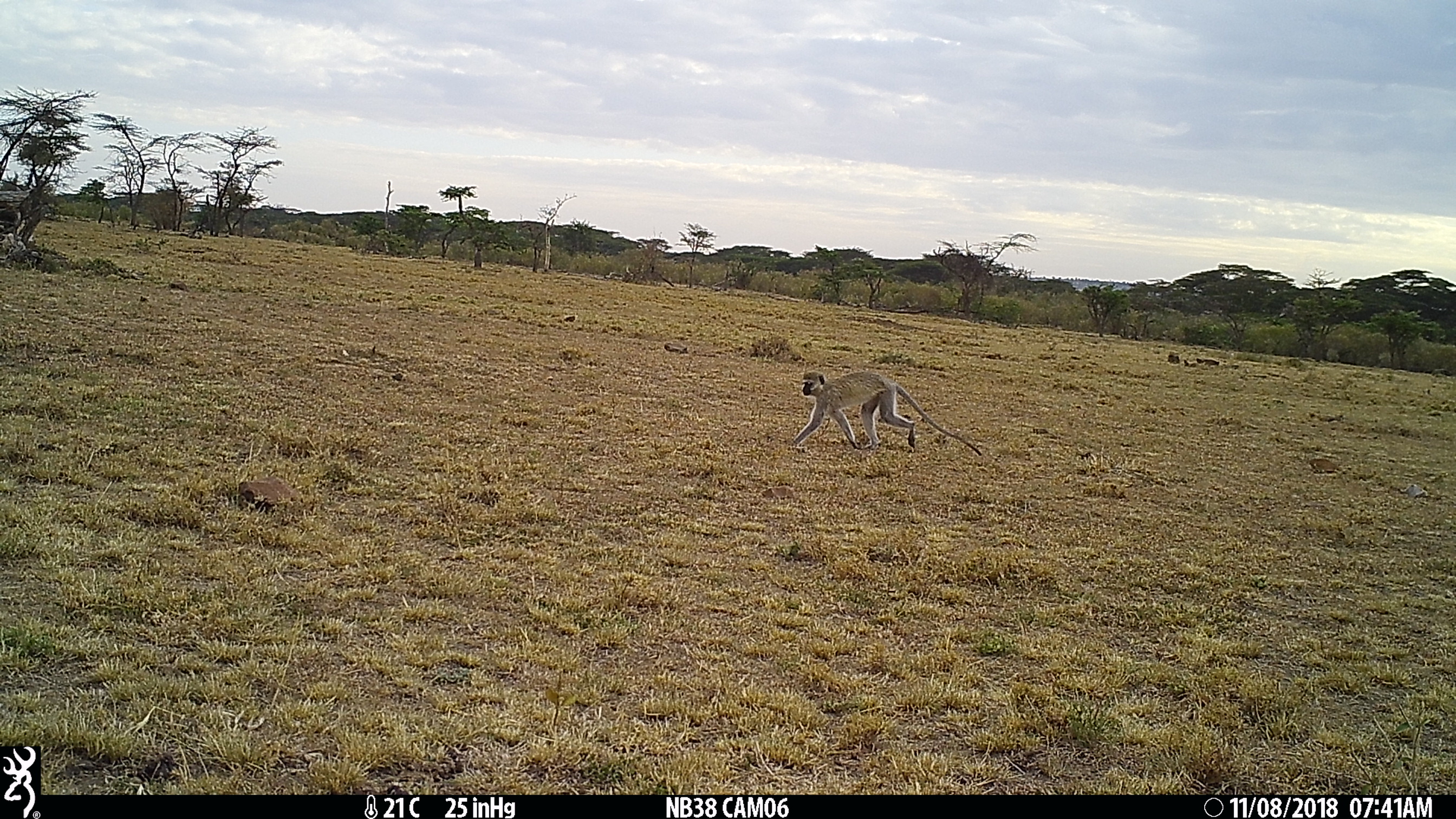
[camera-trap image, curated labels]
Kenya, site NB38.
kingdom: Animalia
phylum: Chordata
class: Mammalia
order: Primates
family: Cercopithecidae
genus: Chlorocebus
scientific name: Chlorocebus pygerythrus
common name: vervet monkey